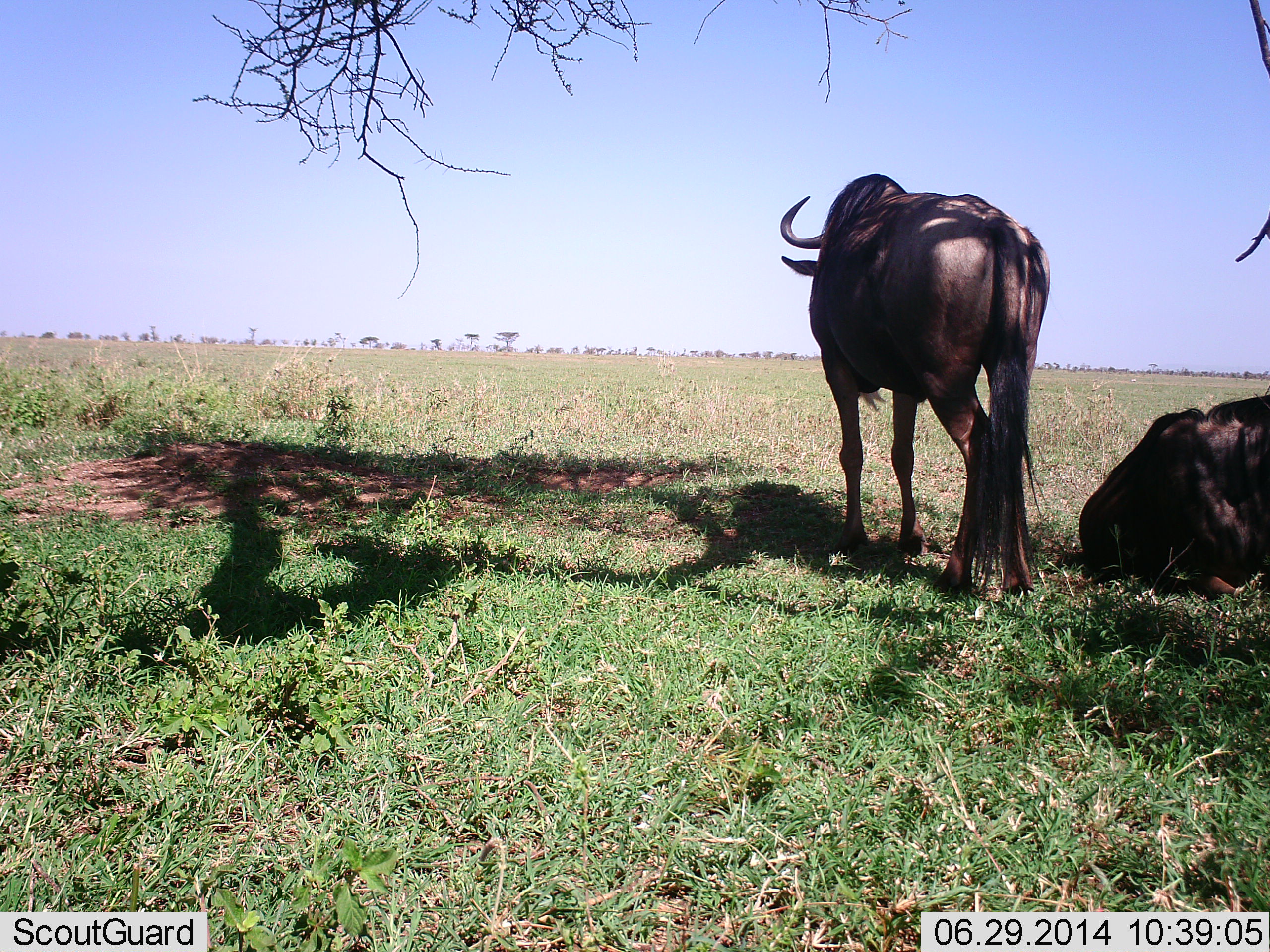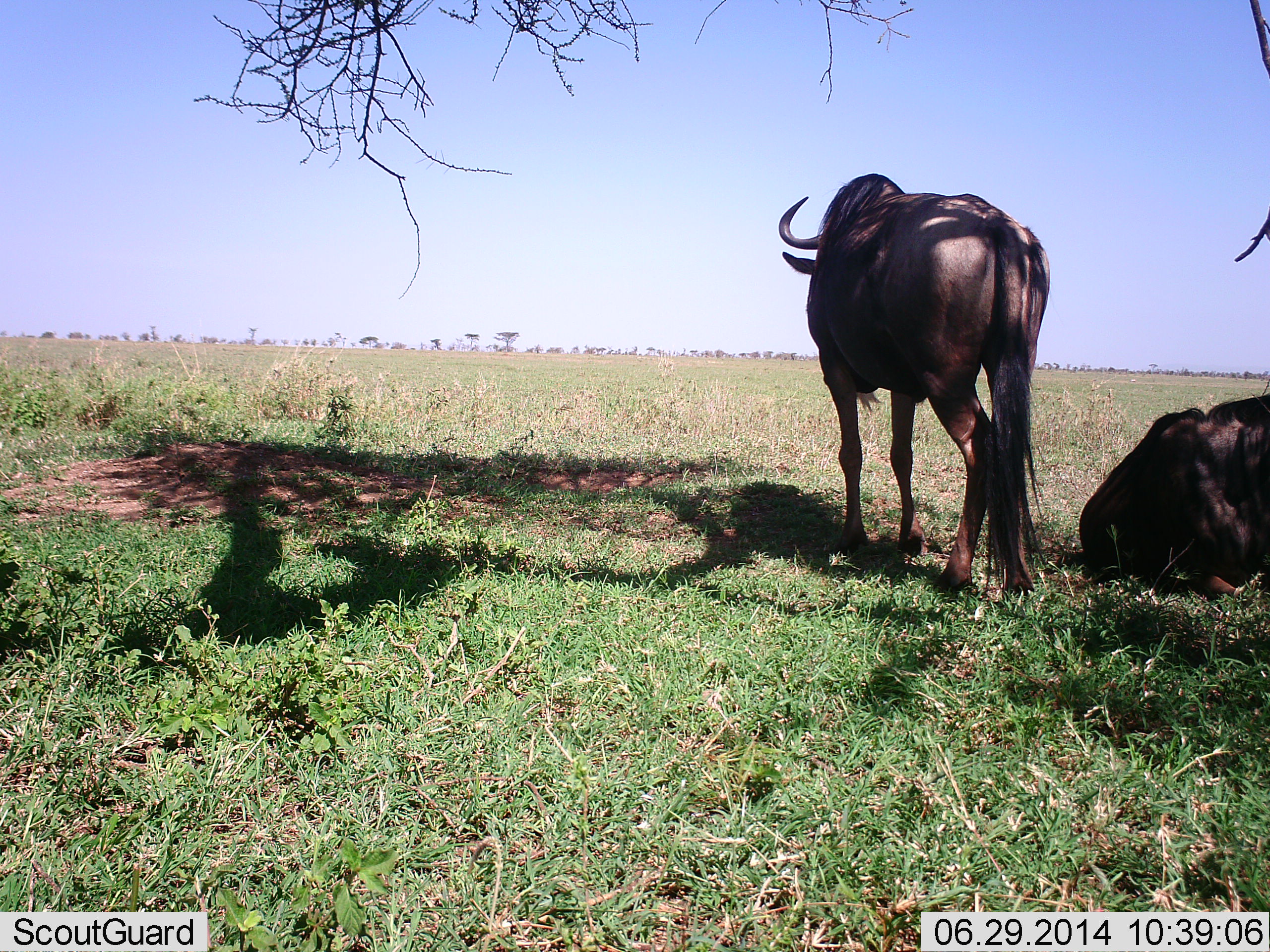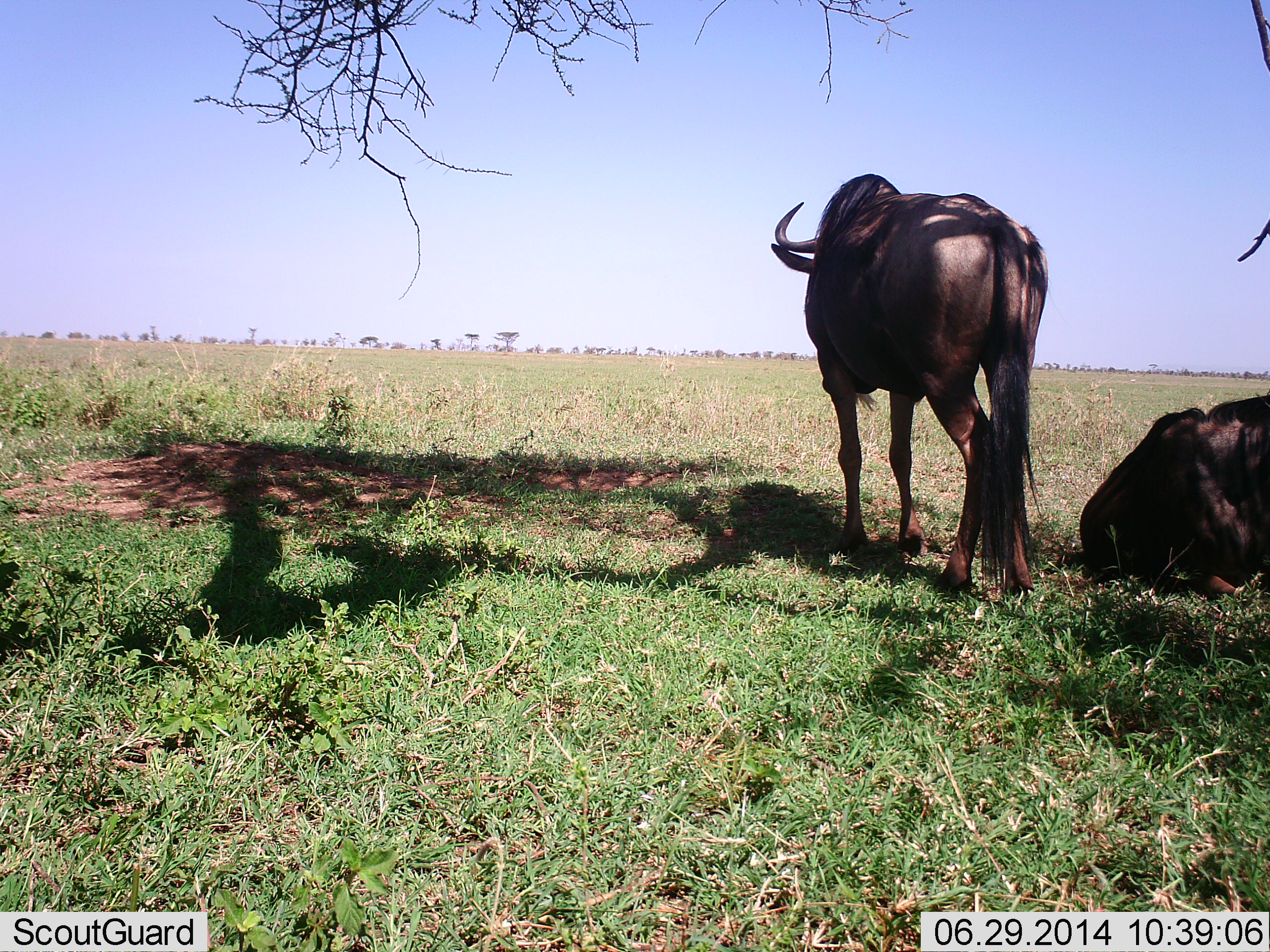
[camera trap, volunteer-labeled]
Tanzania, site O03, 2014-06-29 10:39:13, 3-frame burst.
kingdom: Animalia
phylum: Chordata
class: Mammalia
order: Artiodactyla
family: Bovidae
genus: Connochaetes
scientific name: Connochaetes taurinus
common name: blue wildebeest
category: wildebeest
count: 2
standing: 90%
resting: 100%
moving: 0%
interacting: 0%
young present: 0%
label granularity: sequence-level